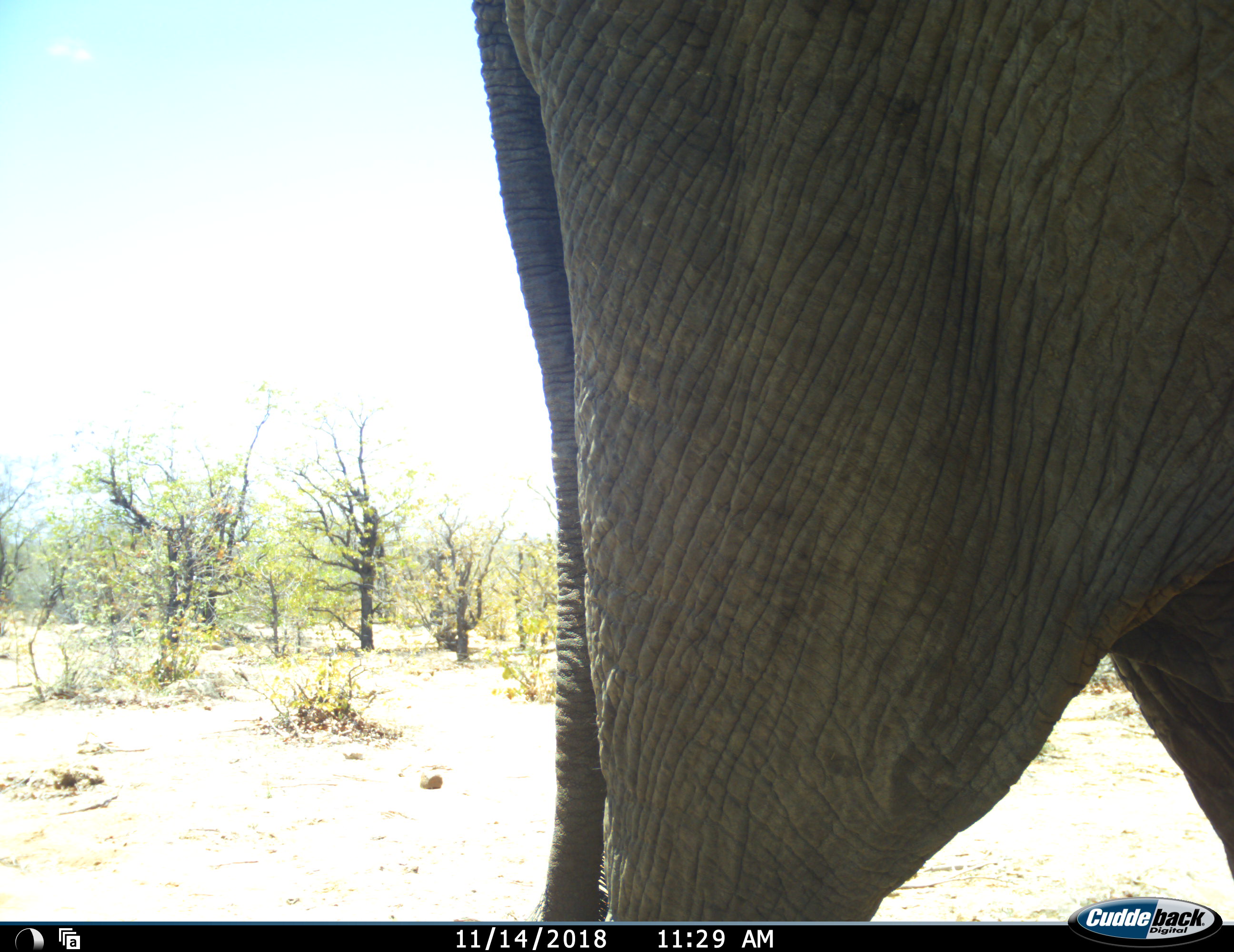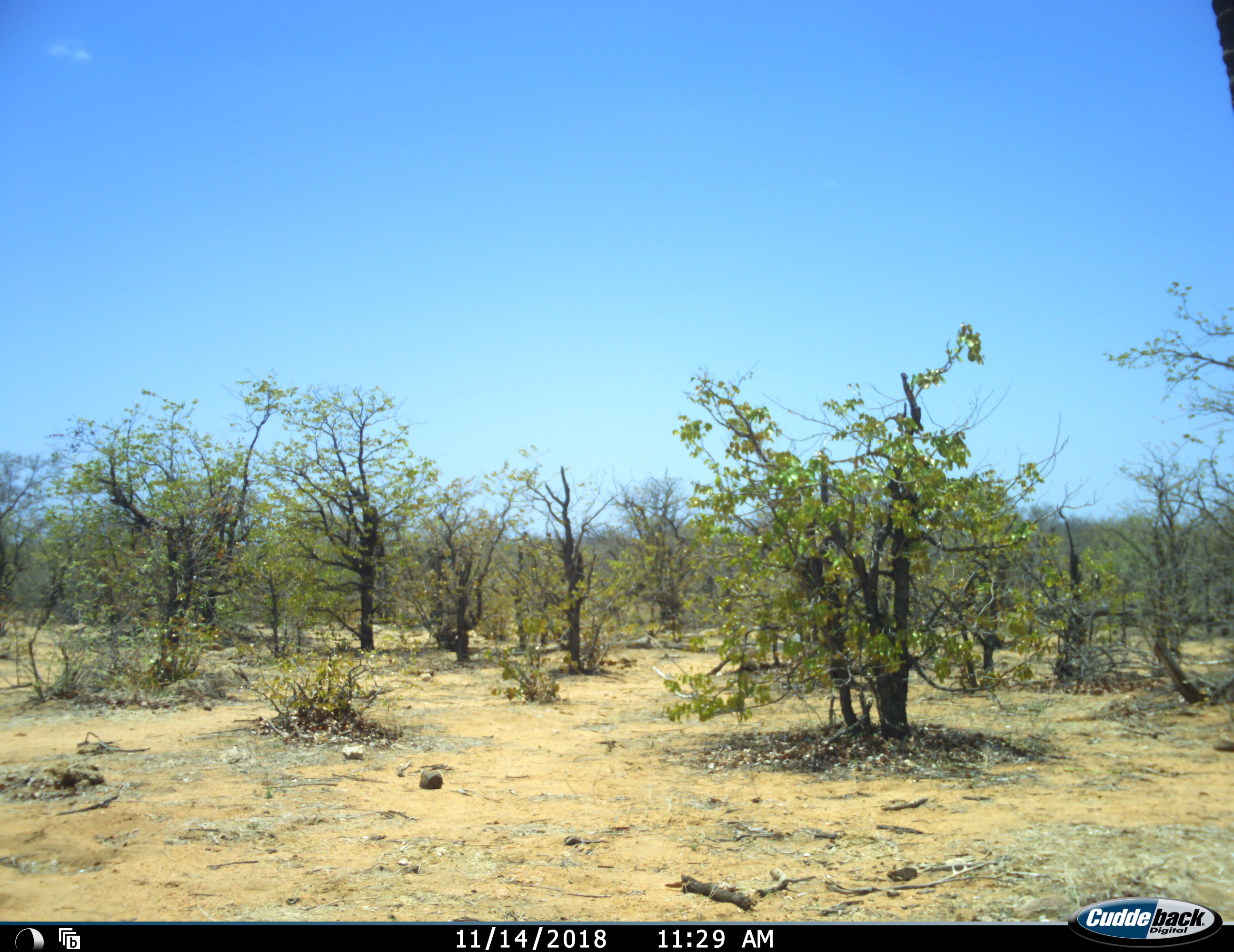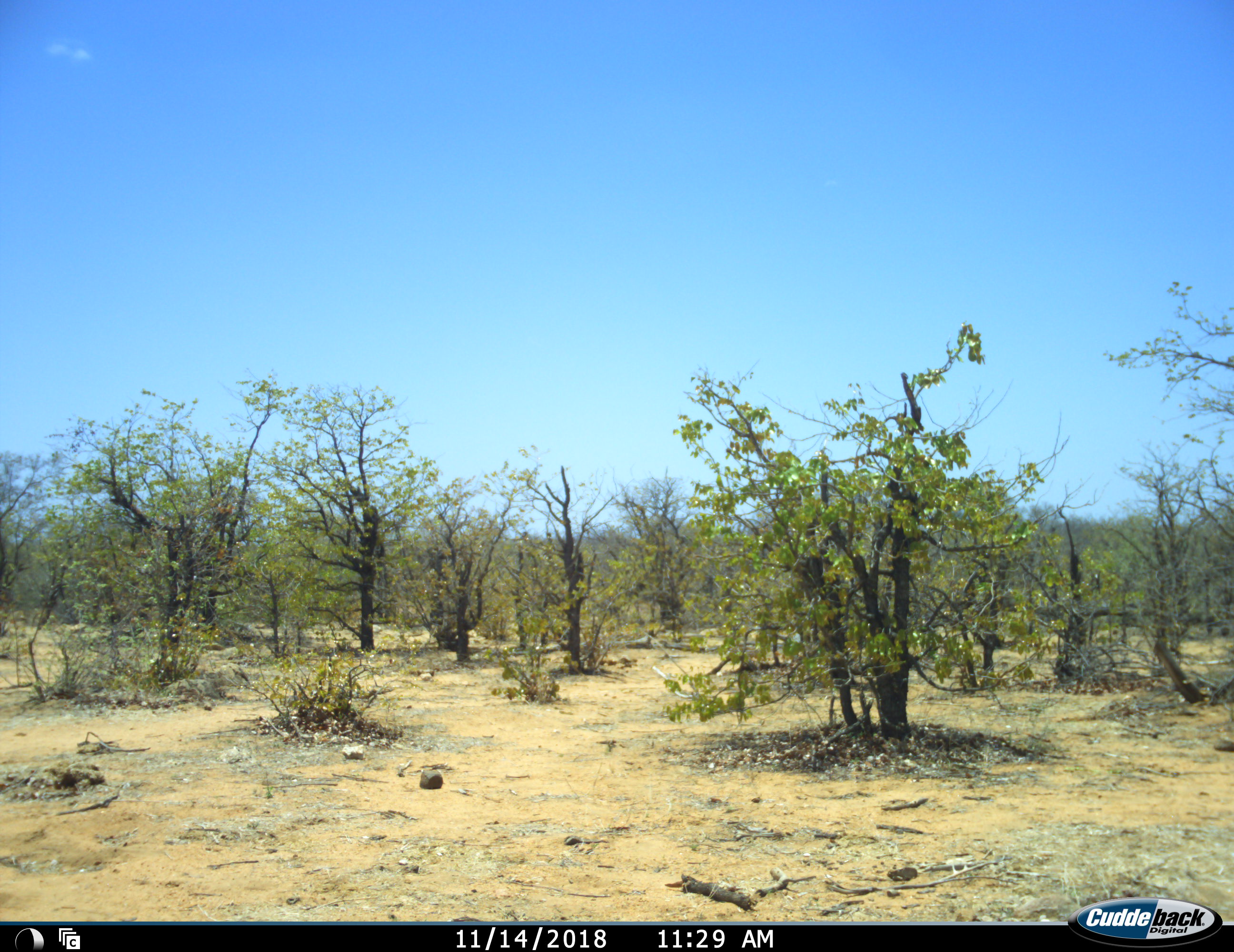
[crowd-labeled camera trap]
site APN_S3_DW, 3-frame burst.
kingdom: Animalia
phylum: Chordata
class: Mammalia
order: Proboscidea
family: Elephantidae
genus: Loxodonta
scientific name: Loxodonta africana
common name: african bush elephant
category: elephant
Elephant (african bush elephant) (Loxodonta africana), count 1. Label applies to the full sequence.